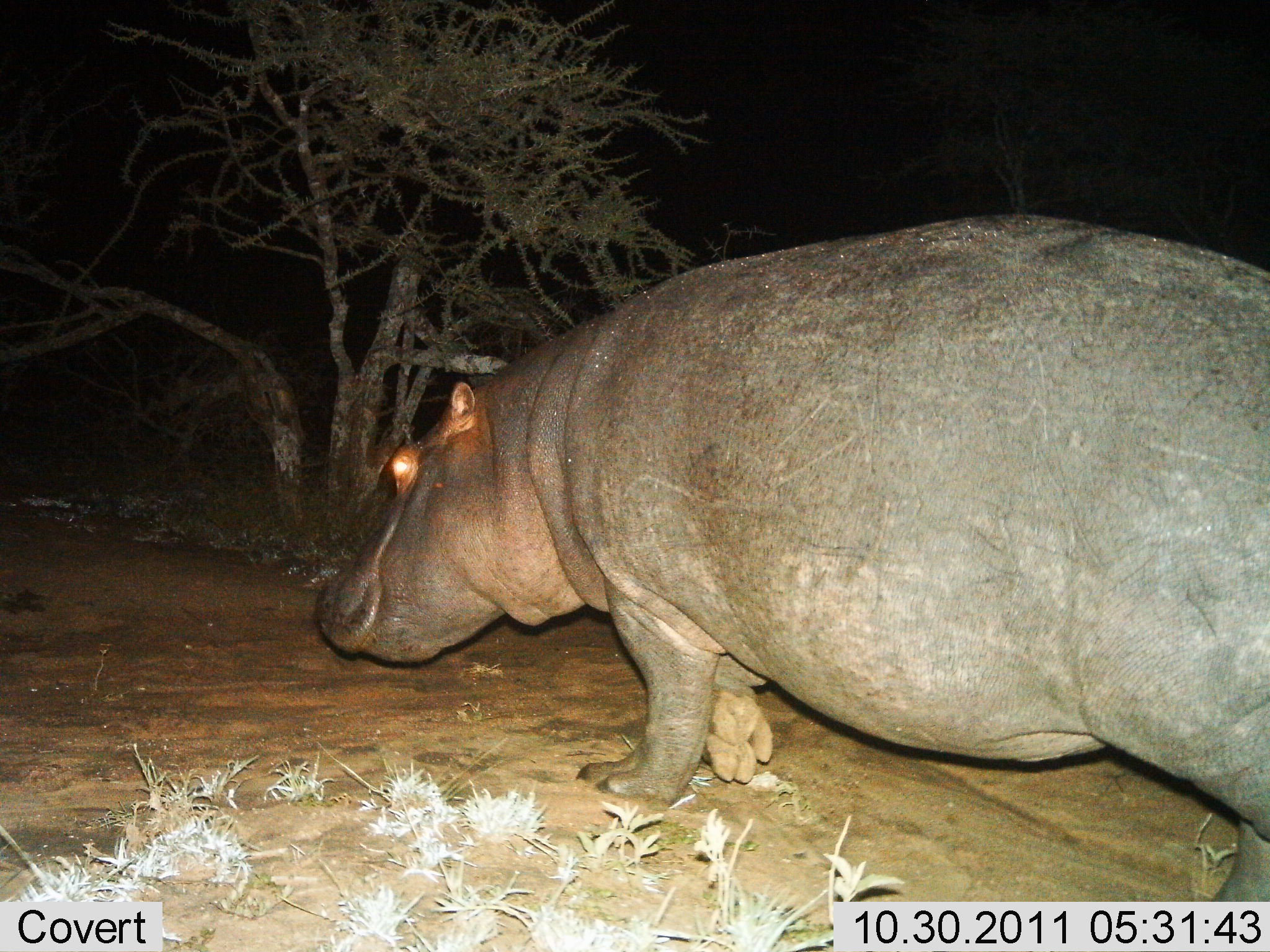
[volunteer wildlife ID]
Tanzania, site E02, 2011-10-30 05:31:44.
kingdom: Animalia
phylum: Chordata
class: Mammalia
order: Artiodactyla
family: Hippopotamidae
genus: Hippopotamus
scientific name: Hippopotamus amphibius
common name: hippopotamus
Hippopotamus (Hippopotamus amphibius), count 1. Behavior (volunteer vote fractions): standing 6%, resting 0%, moving 100%, interacting 0%. Young present (vote fraction): 0%. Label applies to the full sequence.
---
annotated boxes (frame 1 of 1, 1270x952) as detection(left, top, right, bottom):
animal: detection(313, 215, 1269, 618)